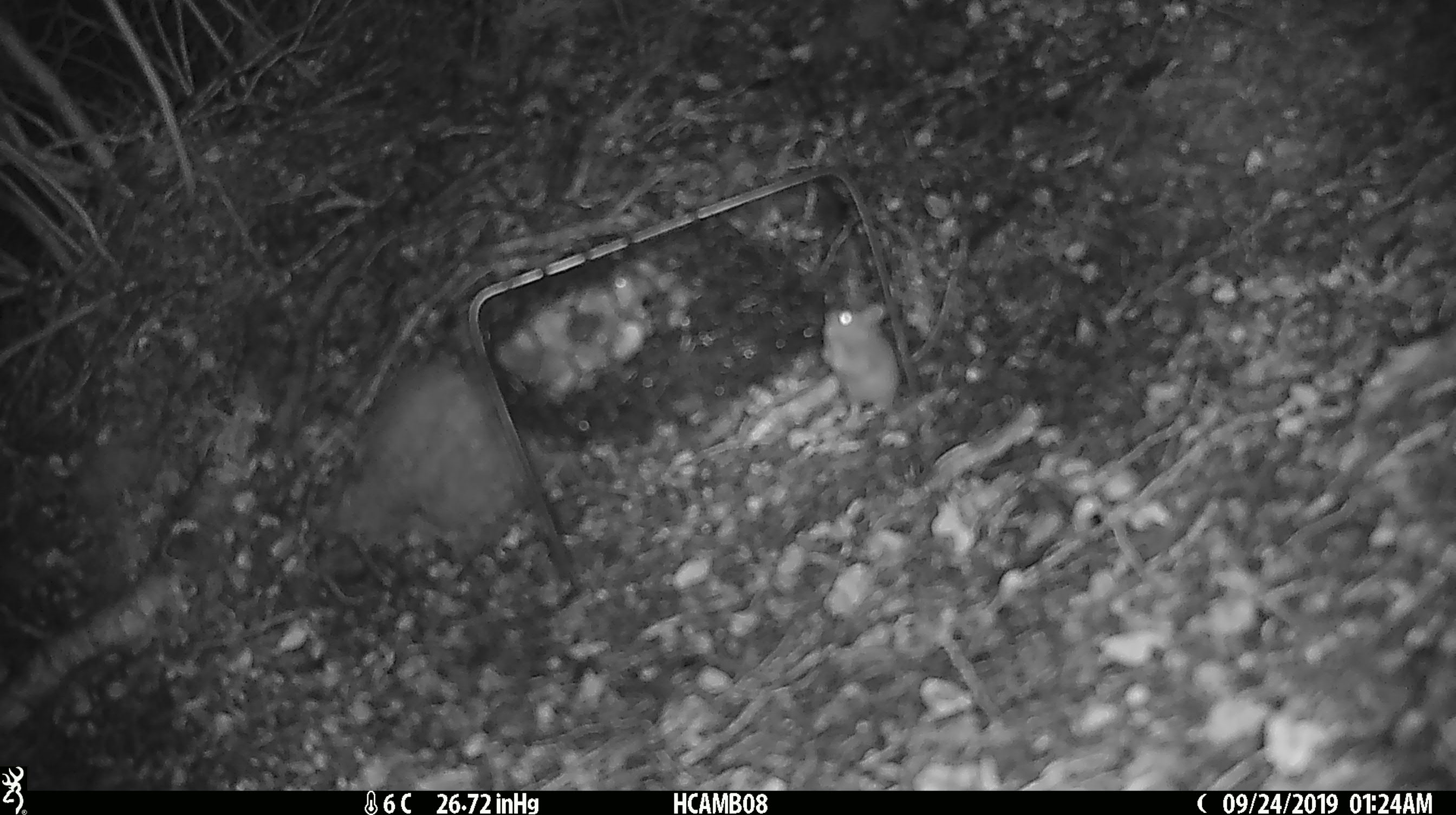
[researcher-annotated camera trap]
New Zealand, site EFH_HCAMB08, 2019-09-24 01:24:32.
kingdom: Animalia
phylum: Chordata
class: Mammalia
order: Rodentia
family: Muridae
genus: Mus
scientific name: Mus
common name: mouse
Mouse (Mus).